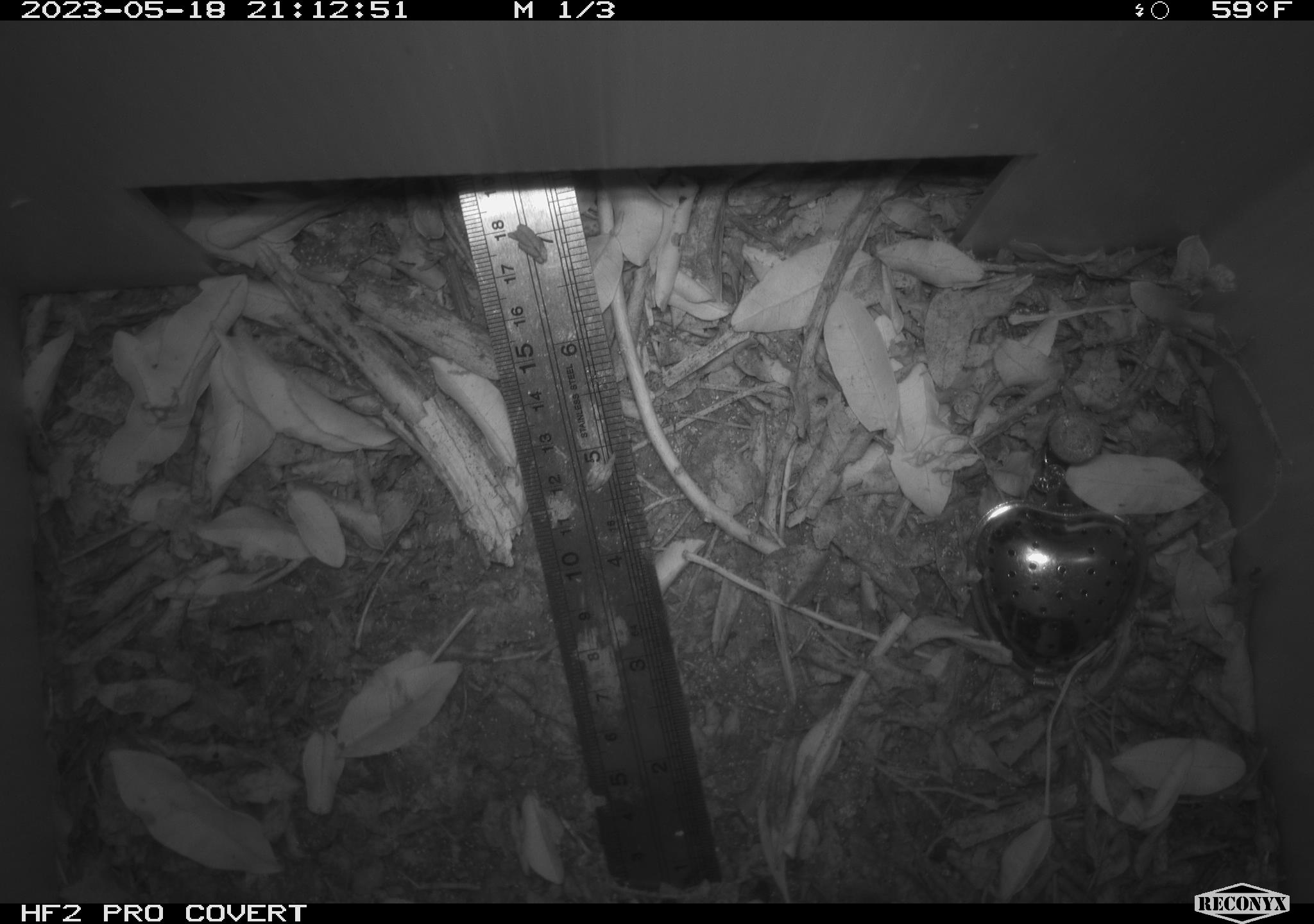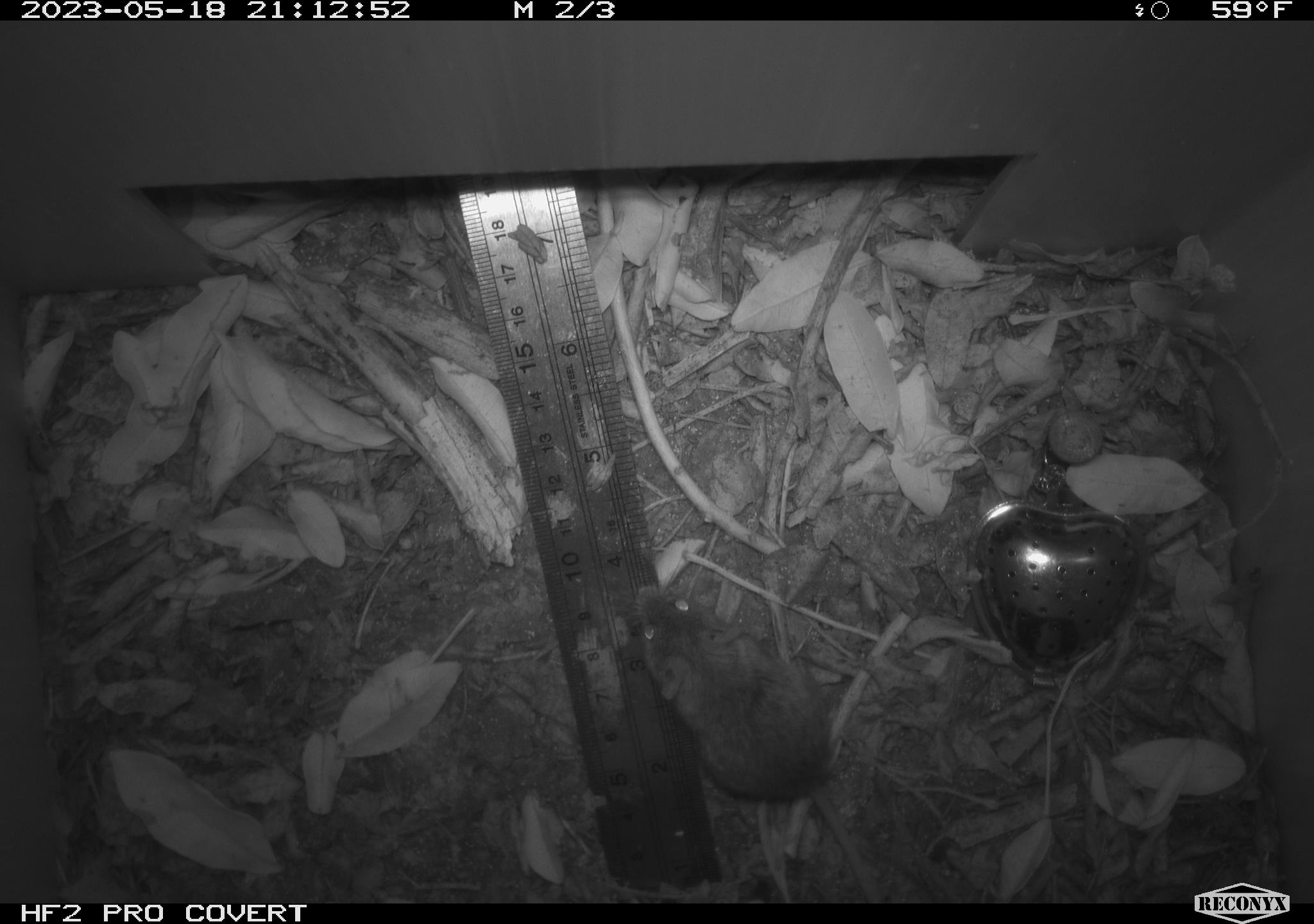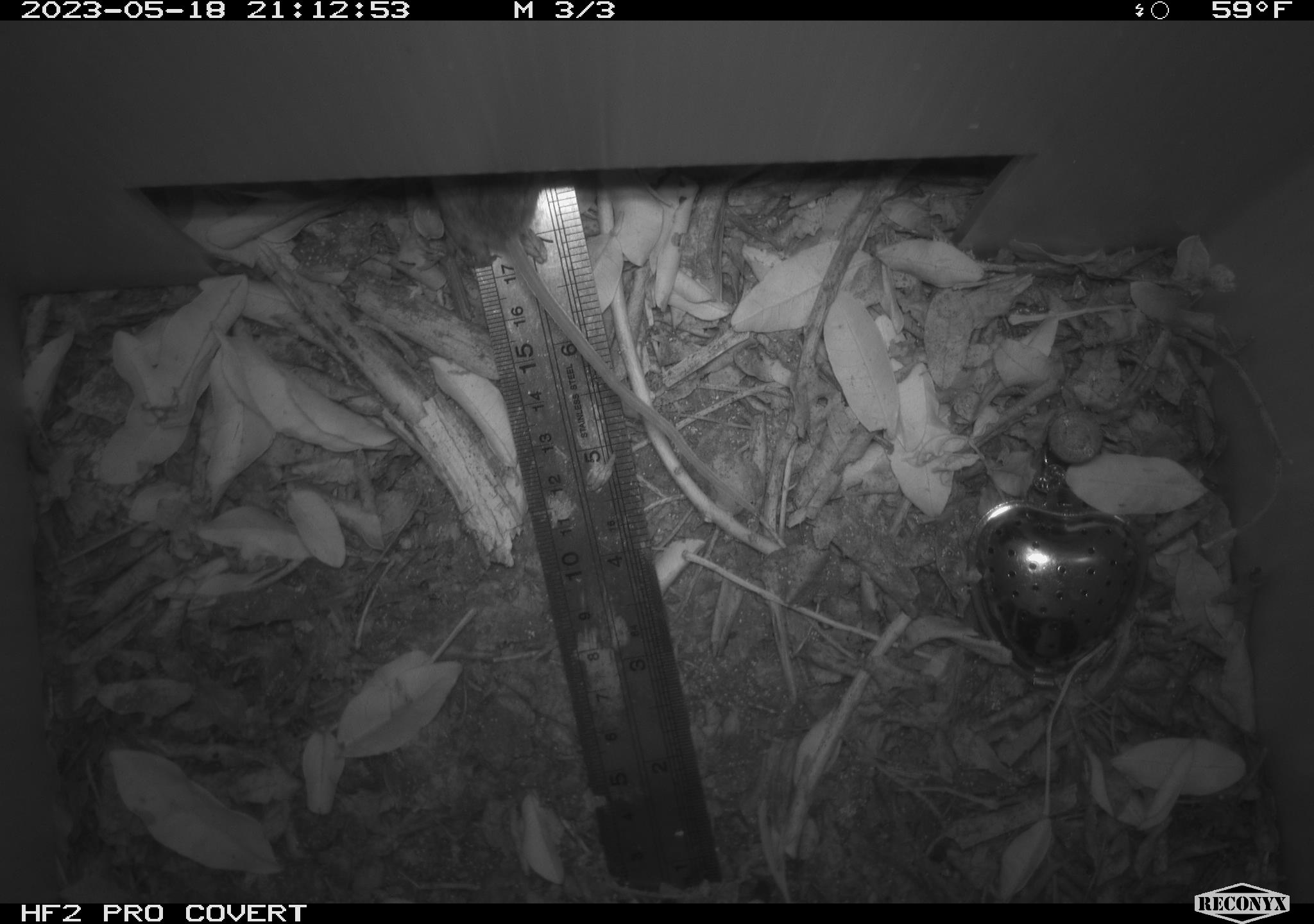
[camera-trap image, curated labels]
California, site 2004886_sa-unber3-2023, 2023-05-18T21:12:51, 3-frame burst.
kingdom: Animalia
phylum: Chordata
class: Mammalia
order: Rodentia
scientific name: Rodentia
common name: mouse species